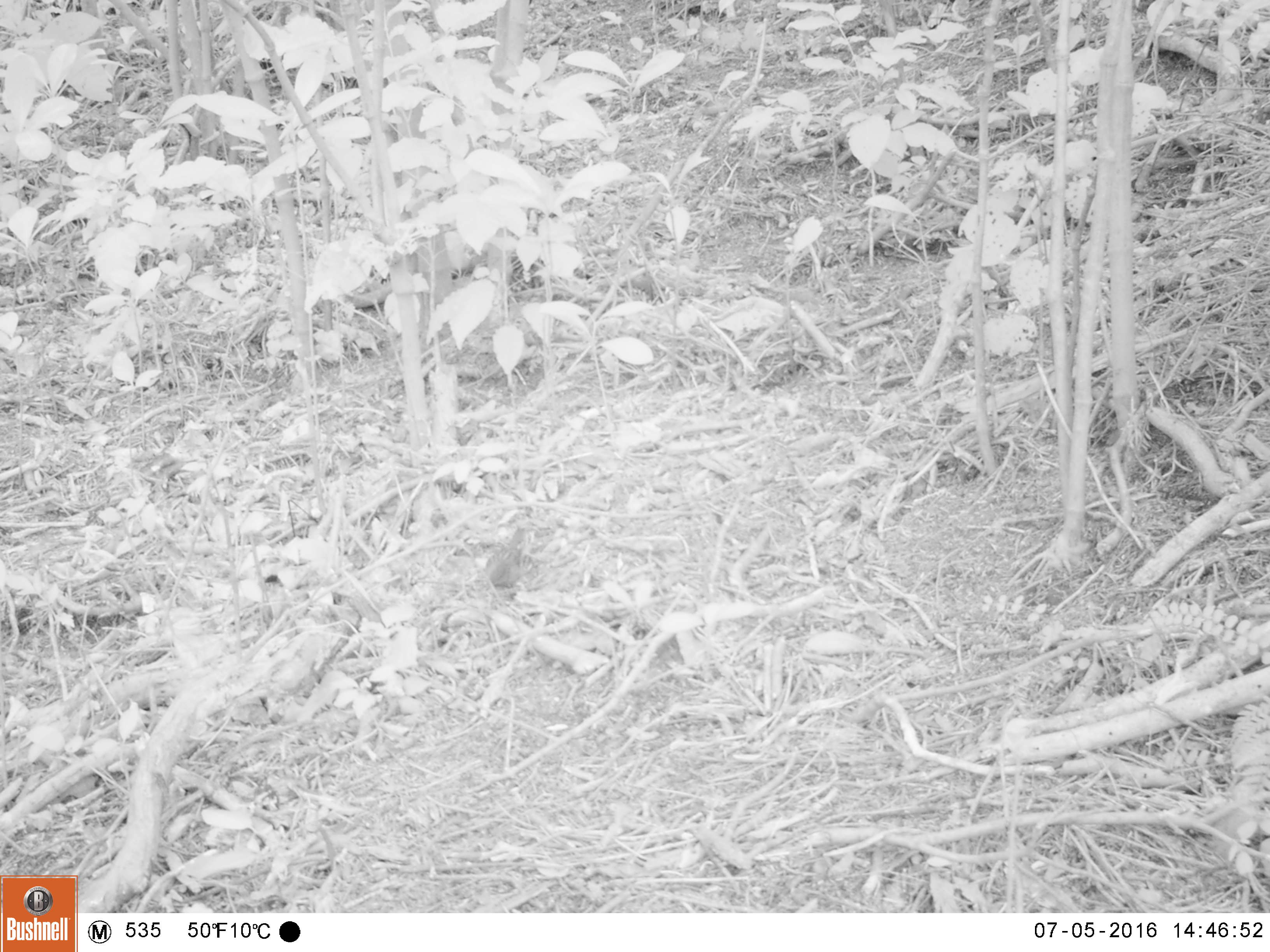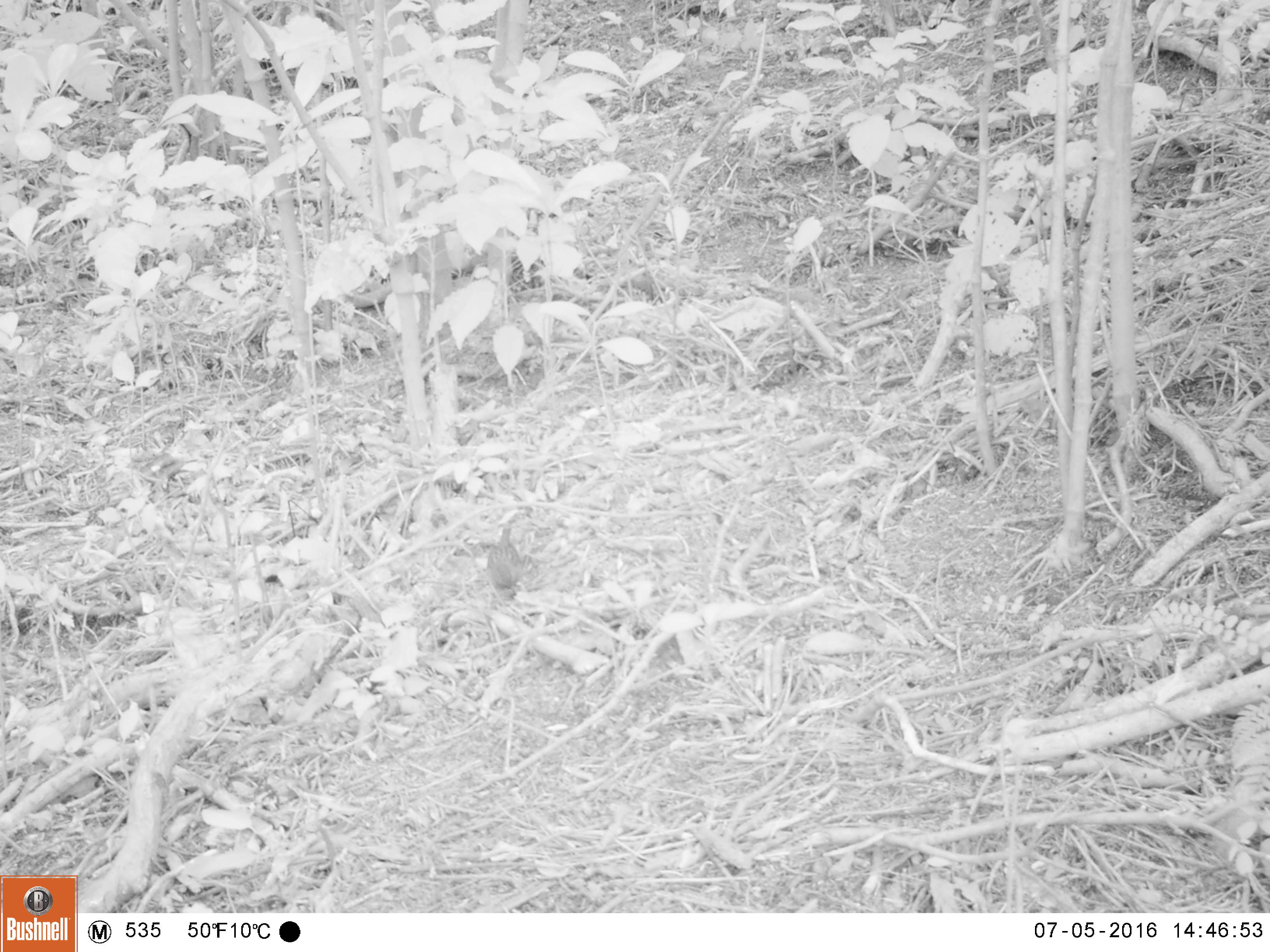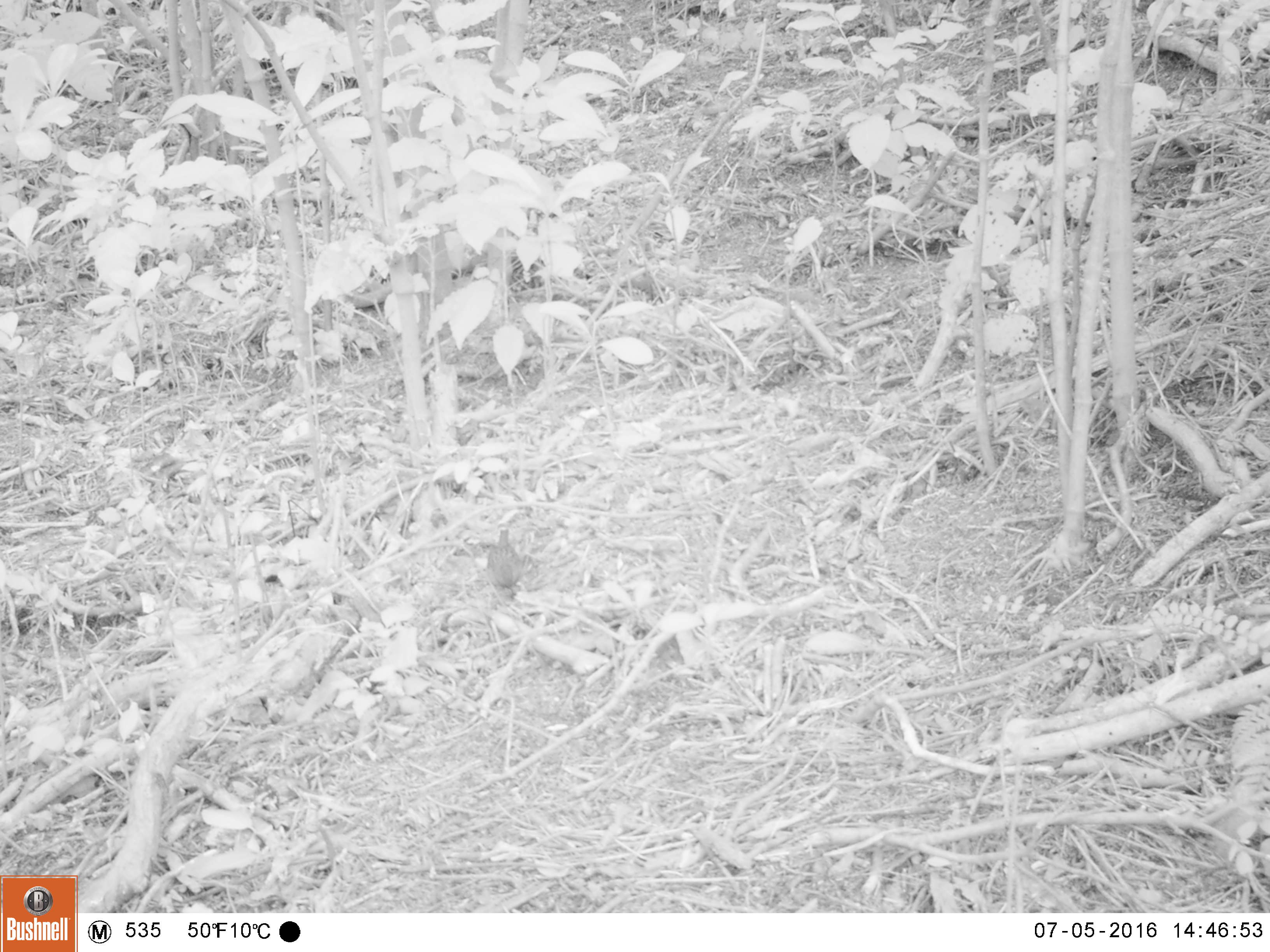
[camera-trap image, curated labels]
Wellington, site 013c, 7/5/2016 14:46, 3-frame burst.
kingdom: Animalia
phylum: Chordata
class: Aves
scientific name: Aves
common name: bird